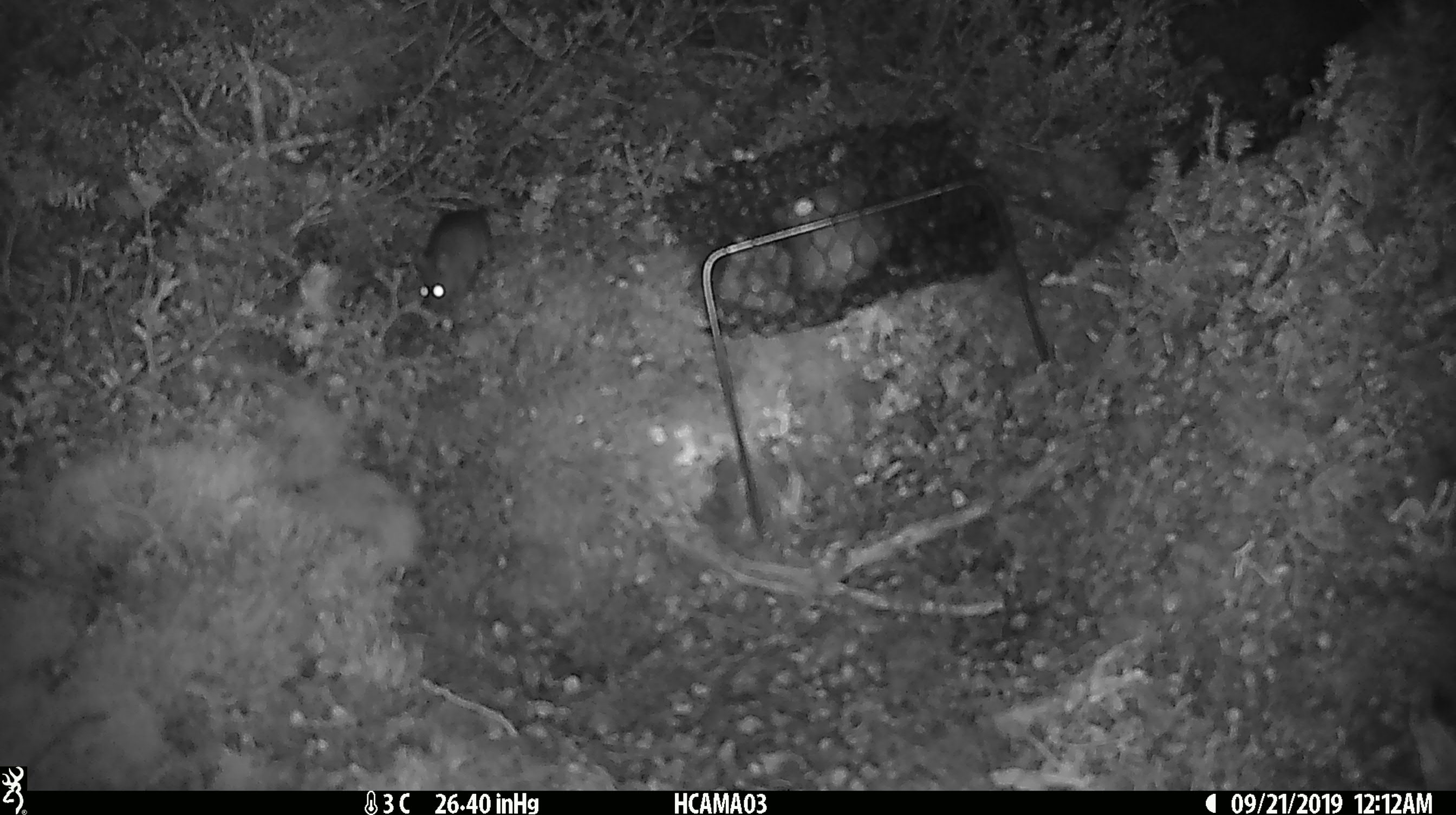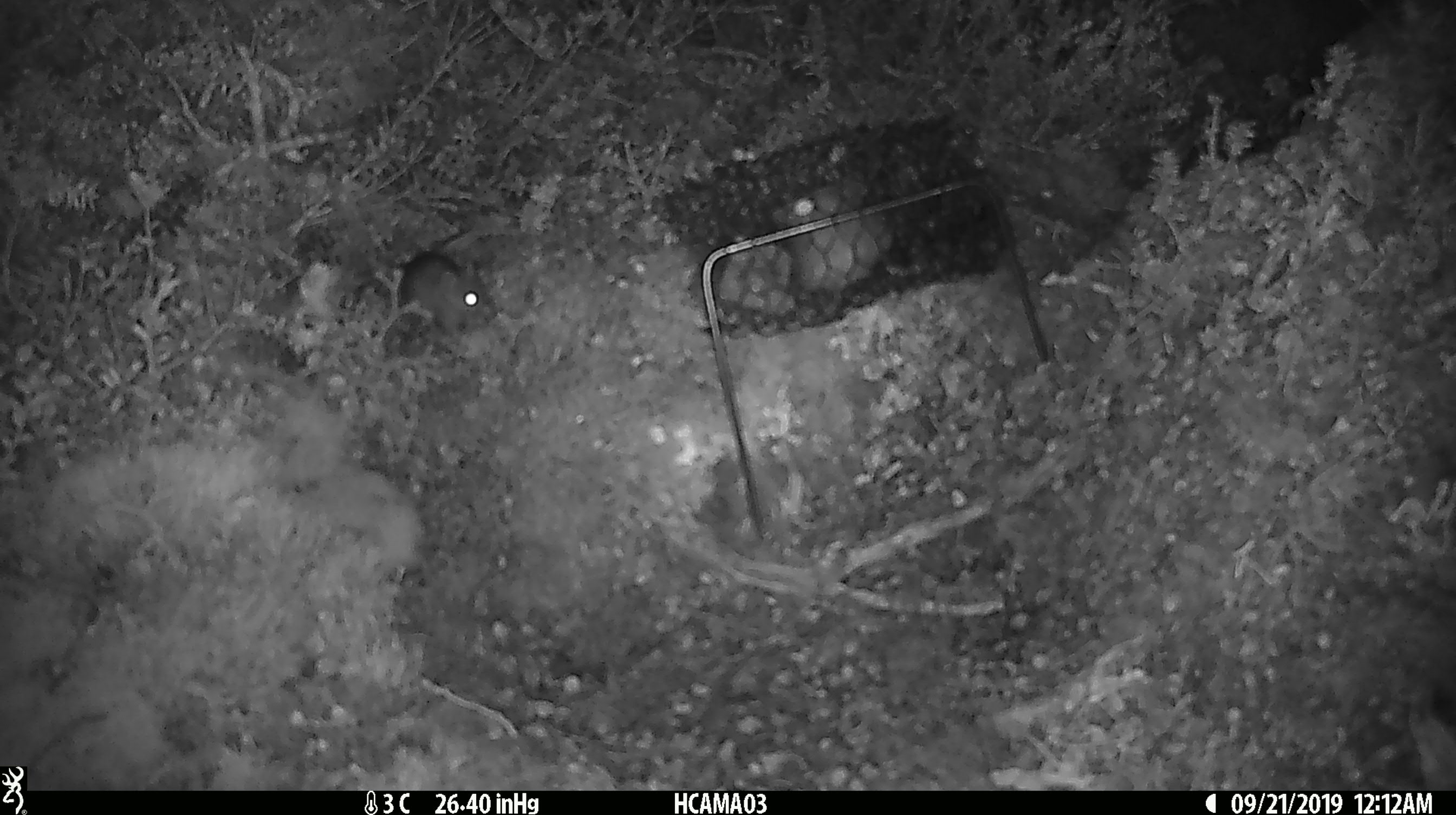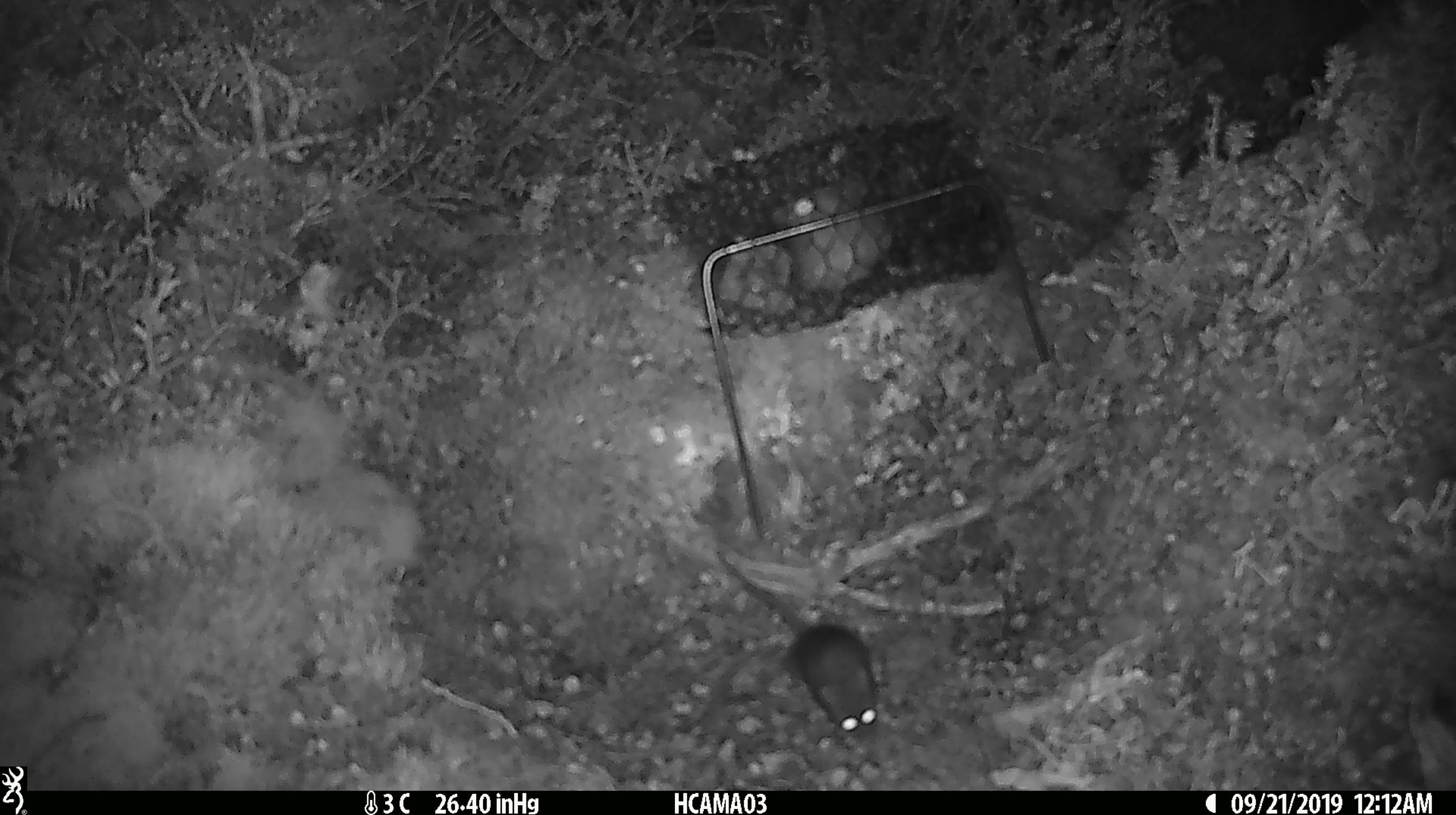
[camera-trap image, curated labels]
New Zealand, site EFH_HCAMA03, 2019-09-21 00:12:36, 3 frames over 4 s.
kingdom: Animalia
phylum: Chordata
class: Mammalia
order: Rodentia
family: Muridae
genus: Mus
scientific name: Mus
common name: mouse